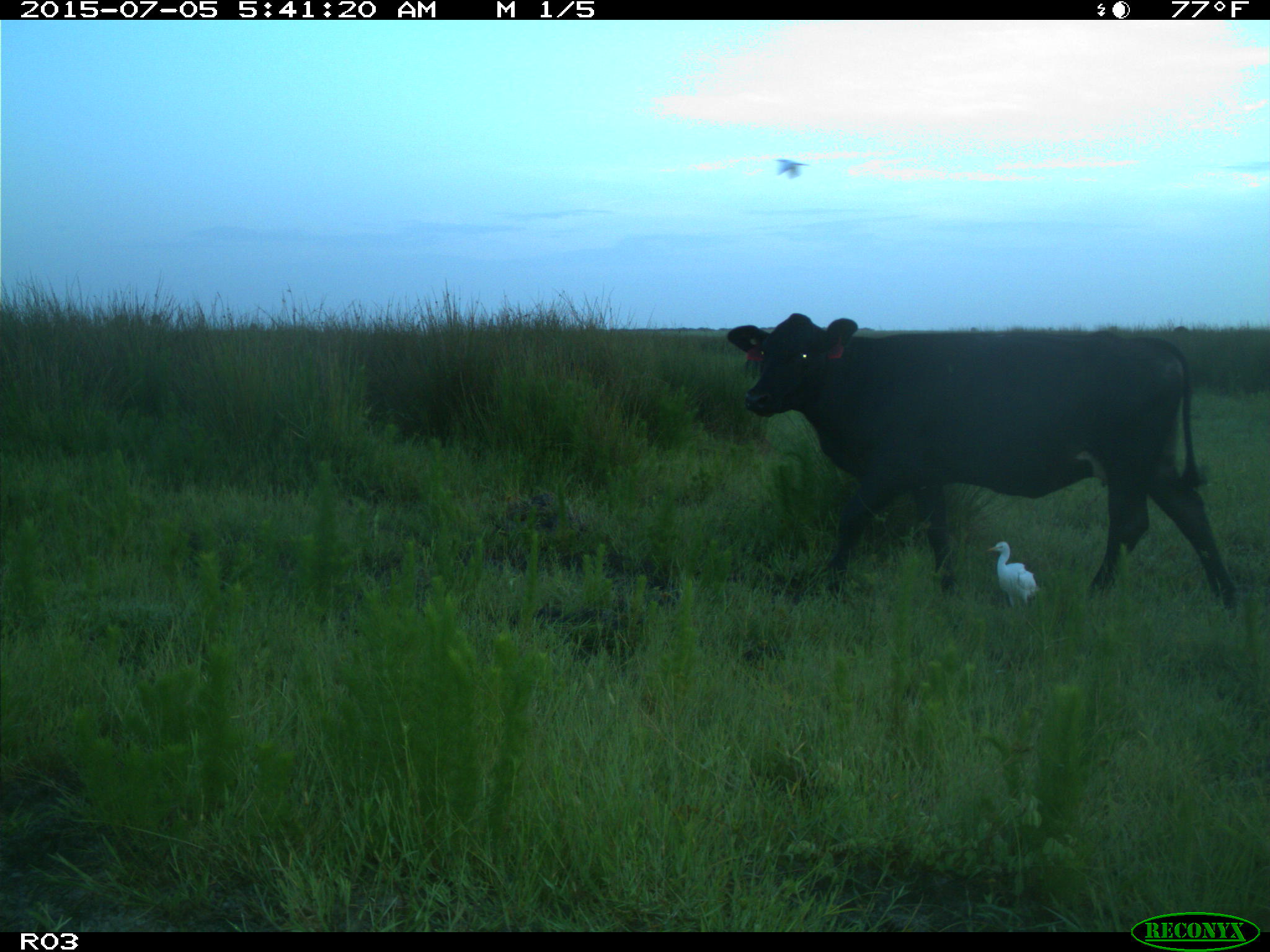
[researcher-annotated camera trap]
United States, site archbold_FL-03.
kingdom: Animalia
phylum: Chordata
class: Mammalia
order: Artiodactyla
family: Bovidae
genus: Bos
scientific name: Bos taurus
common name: domestic cow